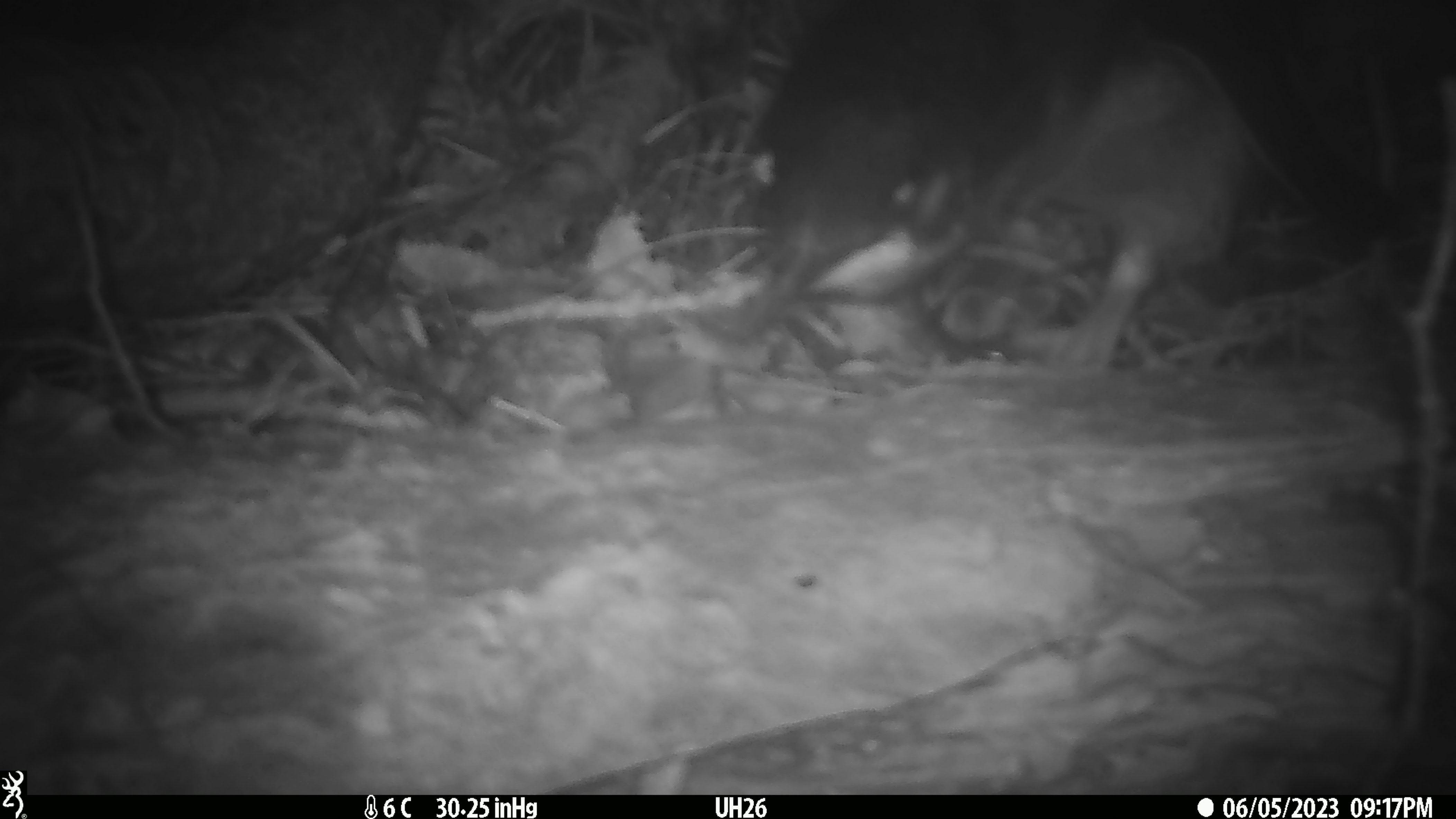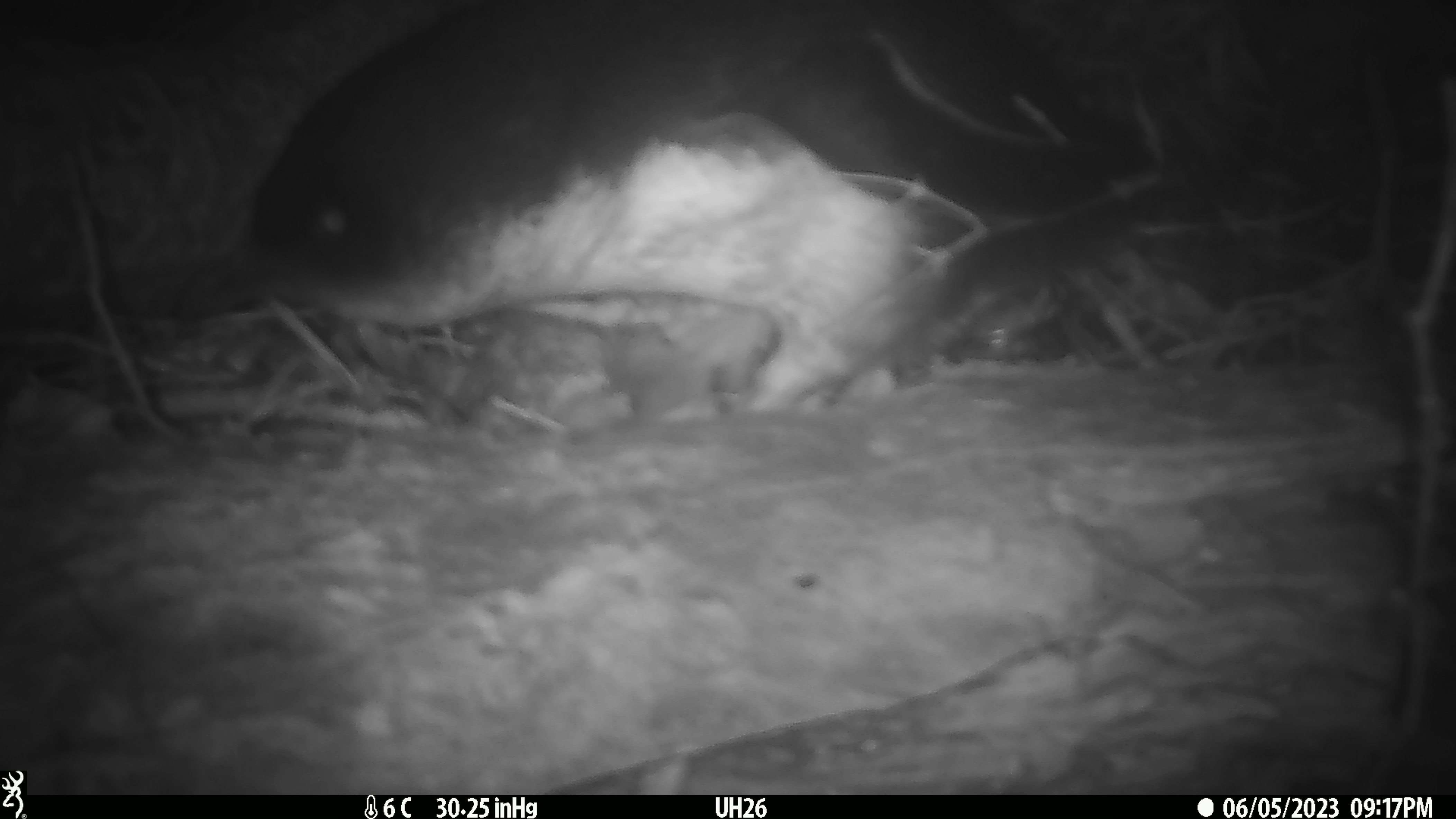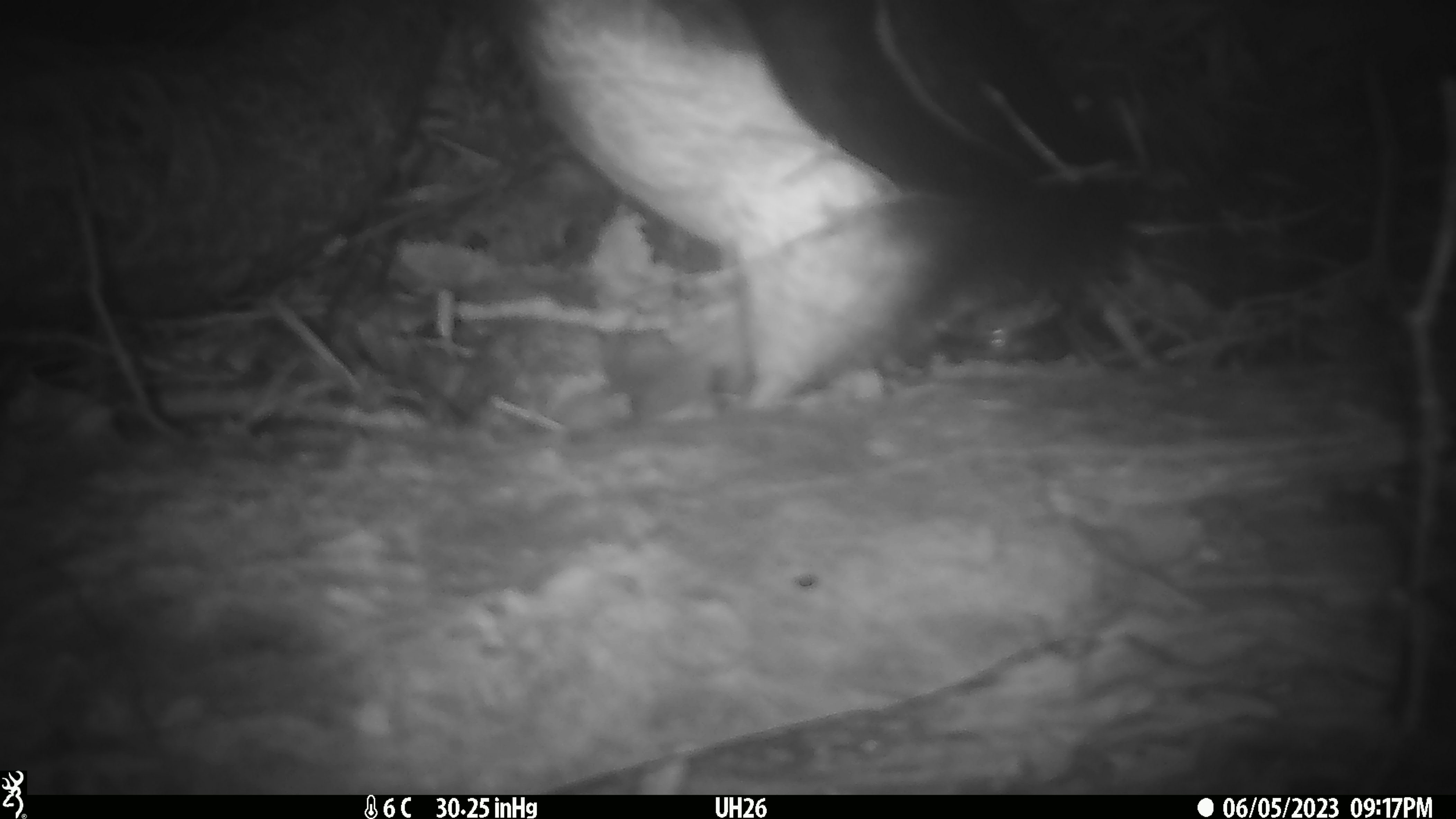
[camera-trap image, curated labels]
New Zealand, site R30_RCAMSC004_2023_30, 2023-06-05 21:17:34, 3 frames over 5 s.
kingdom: Animalia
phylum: Chordata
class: Aves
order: Sphenisciformes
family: Spheniscidae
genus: Eudyptula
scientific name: Eudyptula minor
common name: little blue penguin